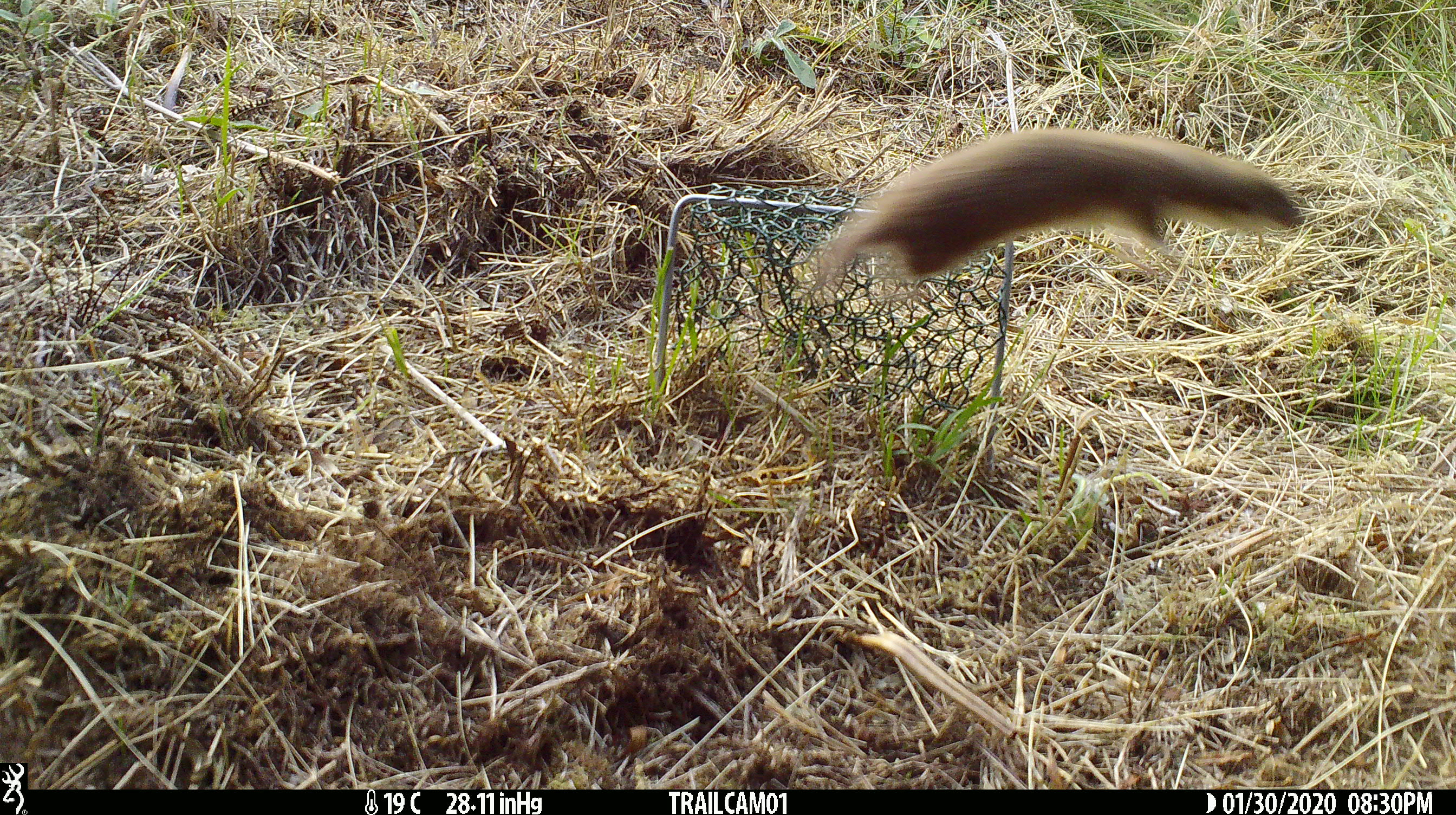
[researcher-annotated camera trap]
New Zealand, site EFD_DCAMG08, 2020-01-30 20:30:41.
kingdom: Animalia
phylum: Chordata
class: Mammalia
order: Carnivora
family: Mustelidae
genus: Mustela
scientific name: Mustela nivalis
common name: least weasel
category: weasel